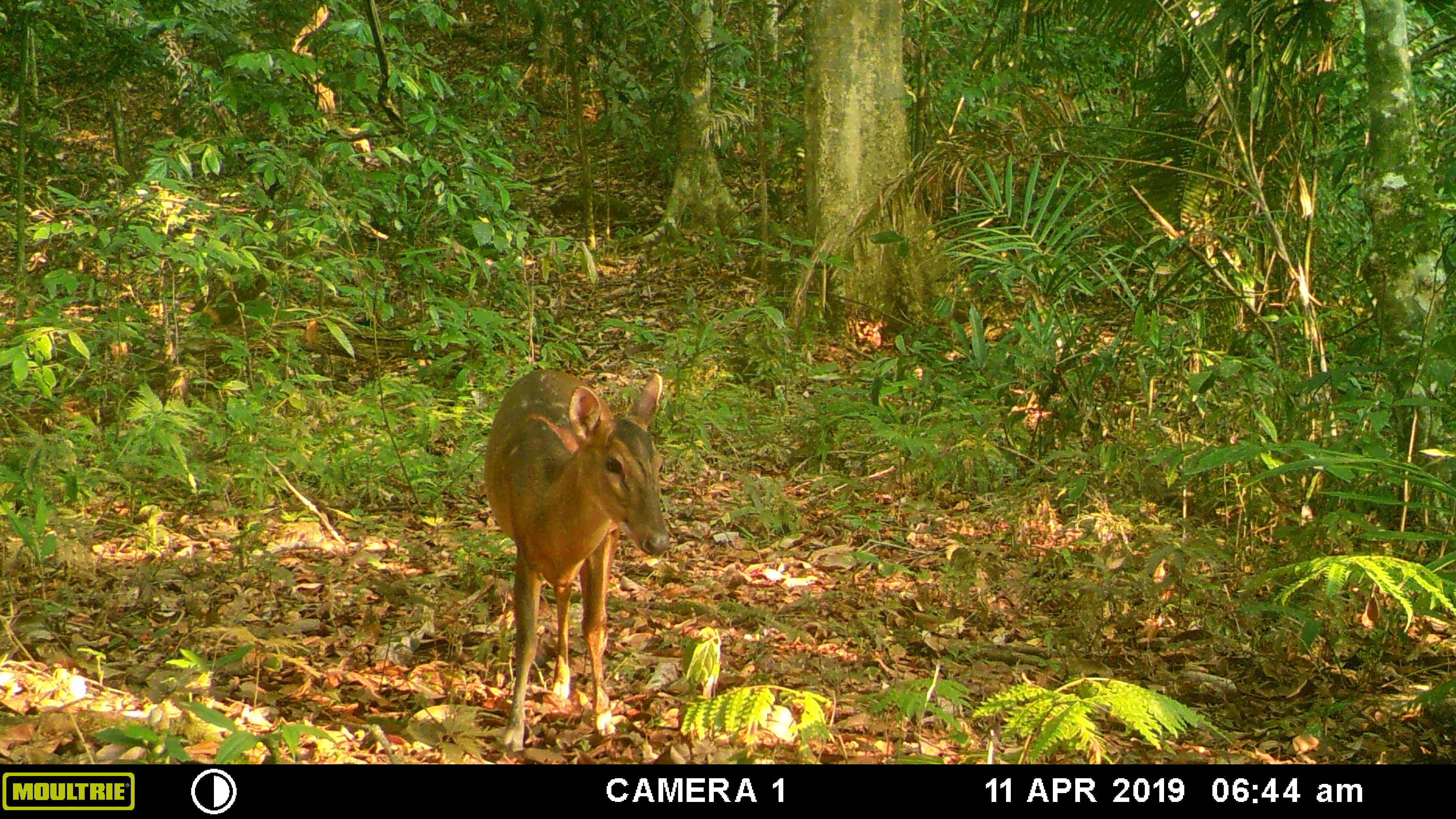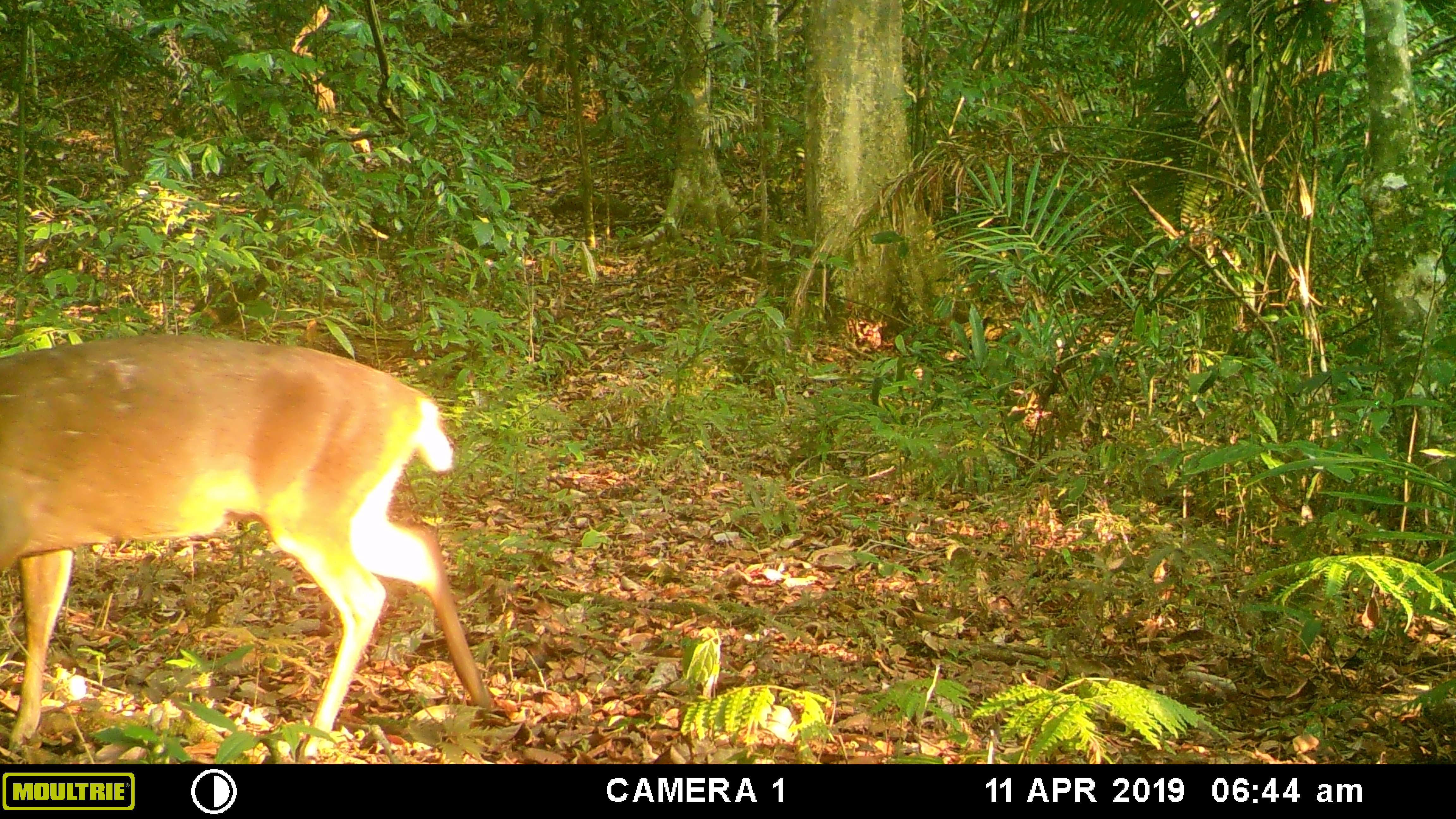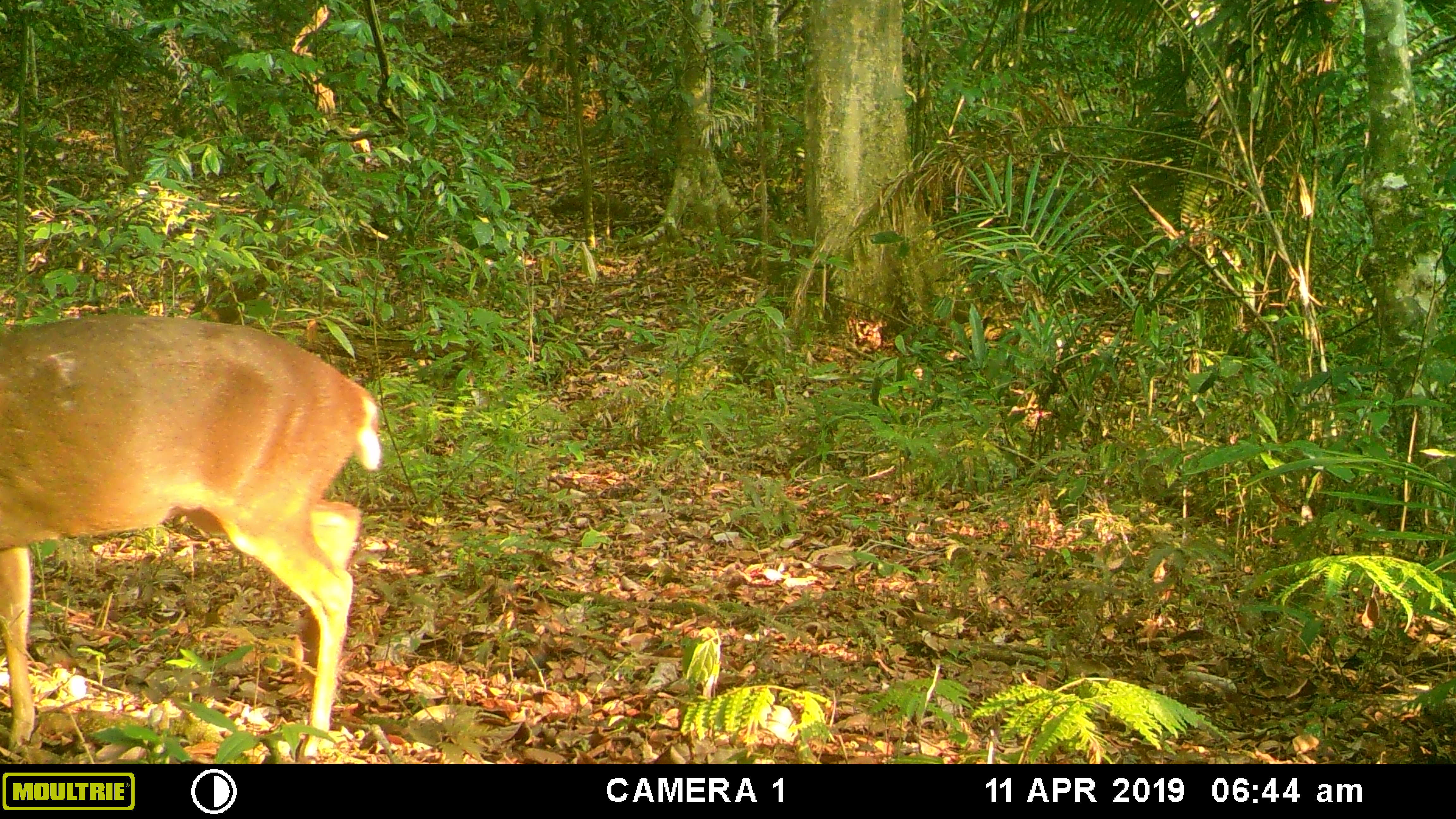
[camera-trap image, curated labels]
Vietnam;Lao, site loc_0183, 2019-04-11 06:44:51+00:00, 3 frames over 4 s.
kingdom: Animalia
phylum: Chordata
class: Mammalia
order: Artiodactyla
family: Cervidae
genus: Muntiacus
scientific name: Muntiacus vuquangensis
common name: large-antlered muntjac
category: large antlered muntjac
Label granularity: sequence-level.